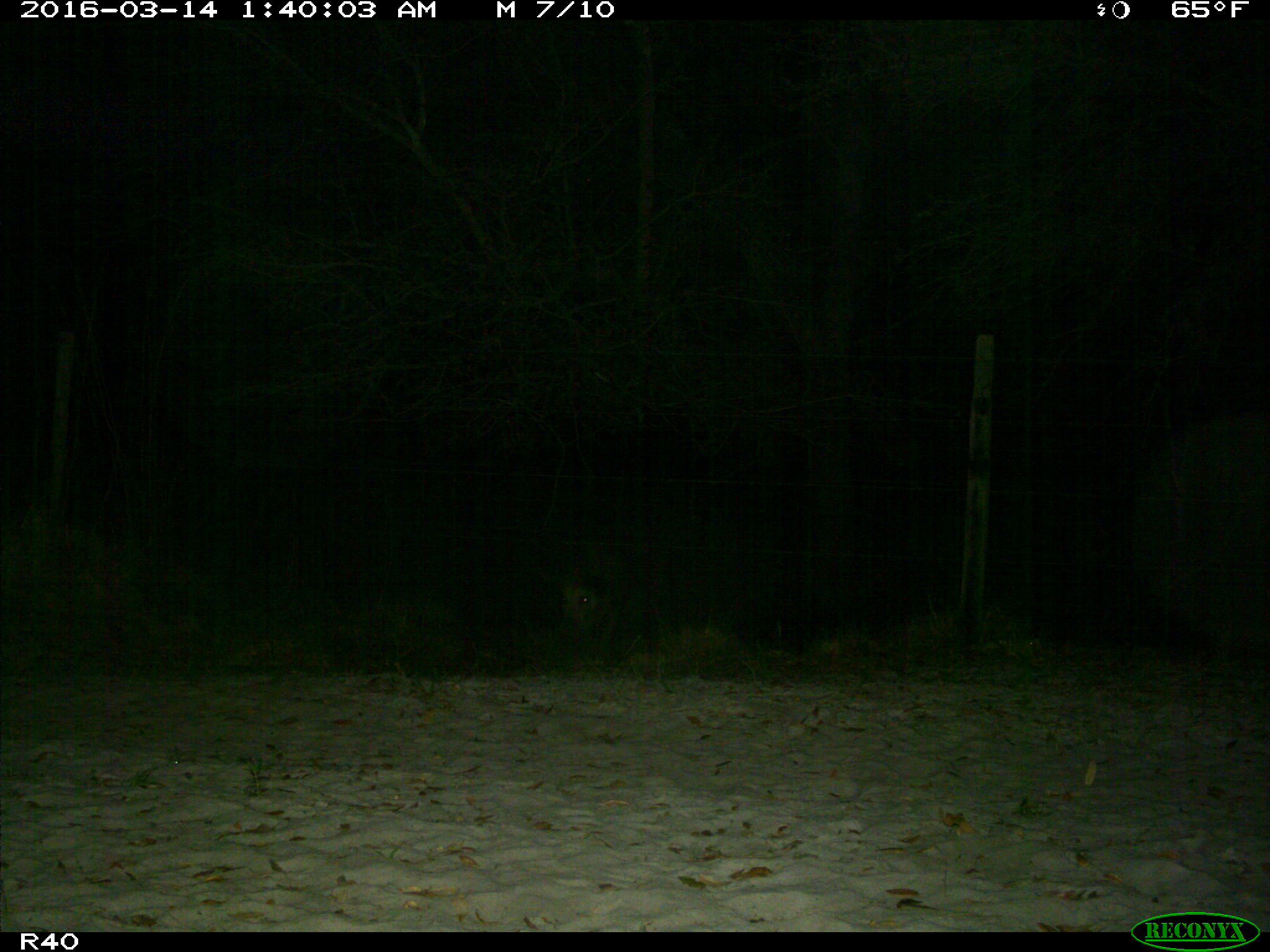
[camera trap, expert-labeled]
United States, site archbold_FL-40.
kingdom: Animalia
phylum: Chordata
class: Mammalia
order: Artiodactyla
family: Suidae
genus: Sus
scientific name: Sus scrofa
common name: wild boar